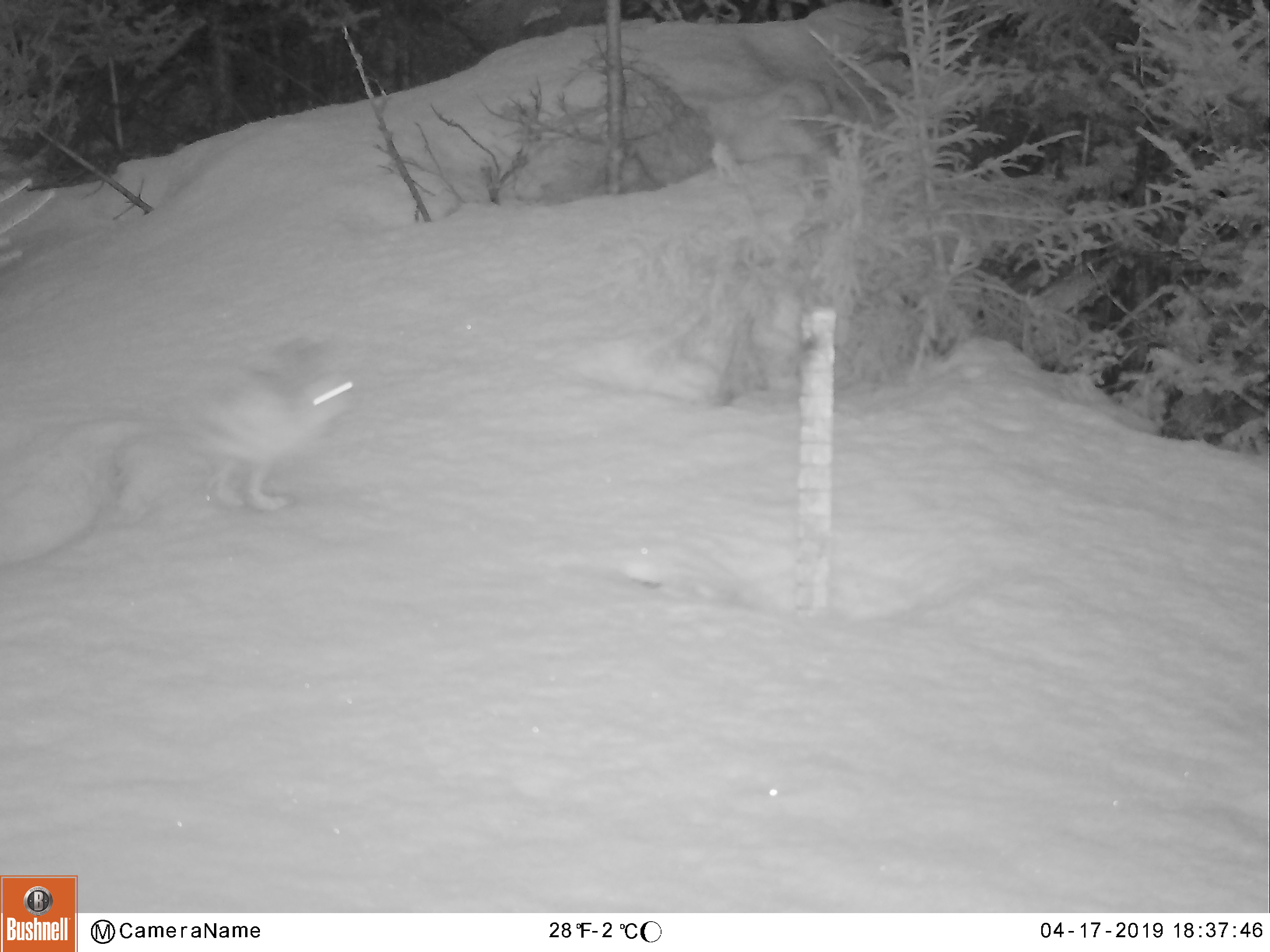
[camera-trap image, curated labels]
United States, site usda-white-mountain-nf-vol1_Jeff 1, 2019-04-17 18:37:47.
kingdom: Animalia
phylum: Chordata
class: Mammalia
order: Lagomorpha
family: Leporidae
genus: Lepus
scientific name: Lepus americanus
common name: snowshoe hare